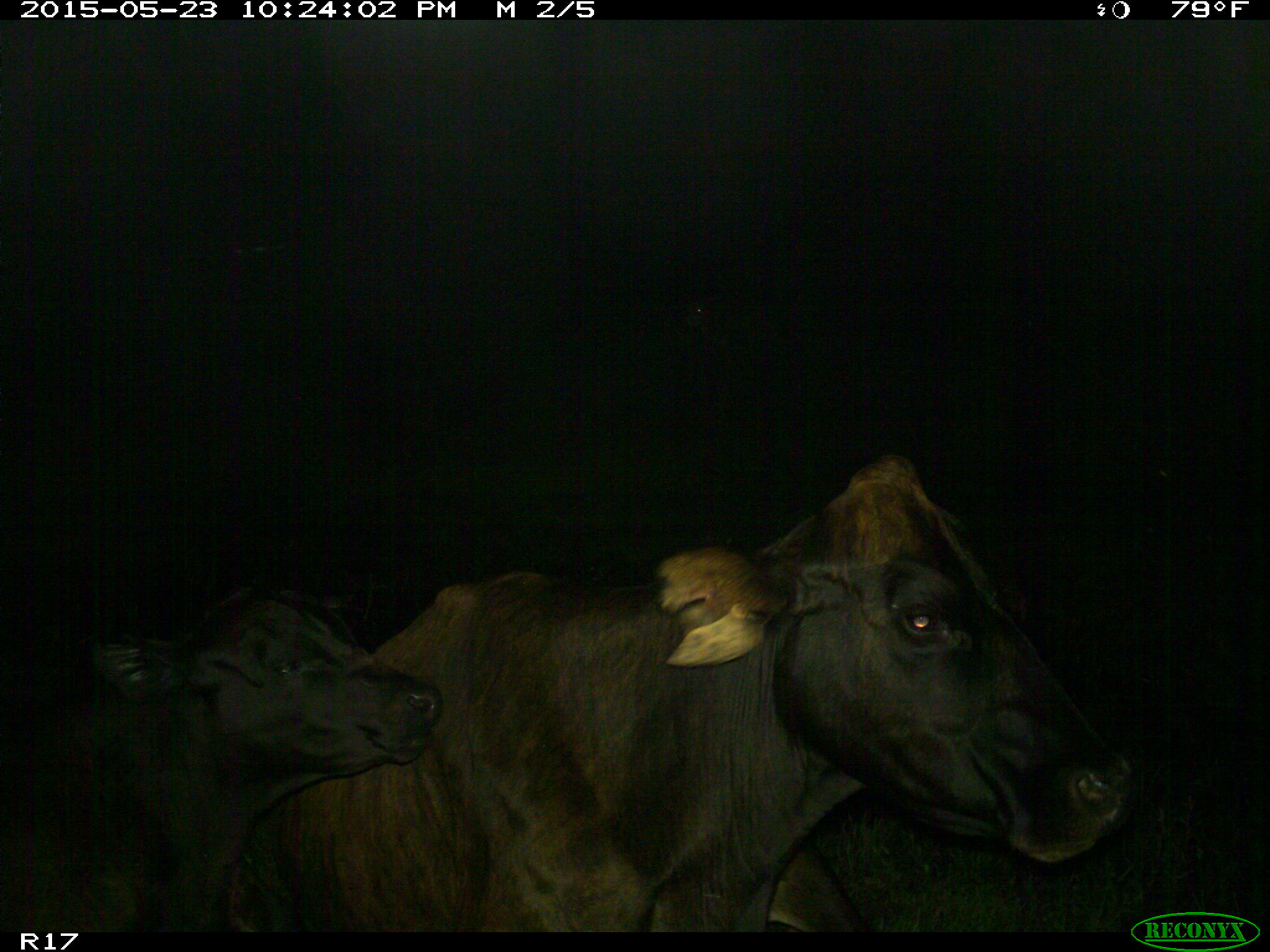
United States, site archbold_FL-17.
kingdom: Animalia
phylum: Chordata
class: Mammalia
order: Artiodactyla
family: Bovidae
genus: Bos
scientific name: Bos taurus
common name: domestic cow